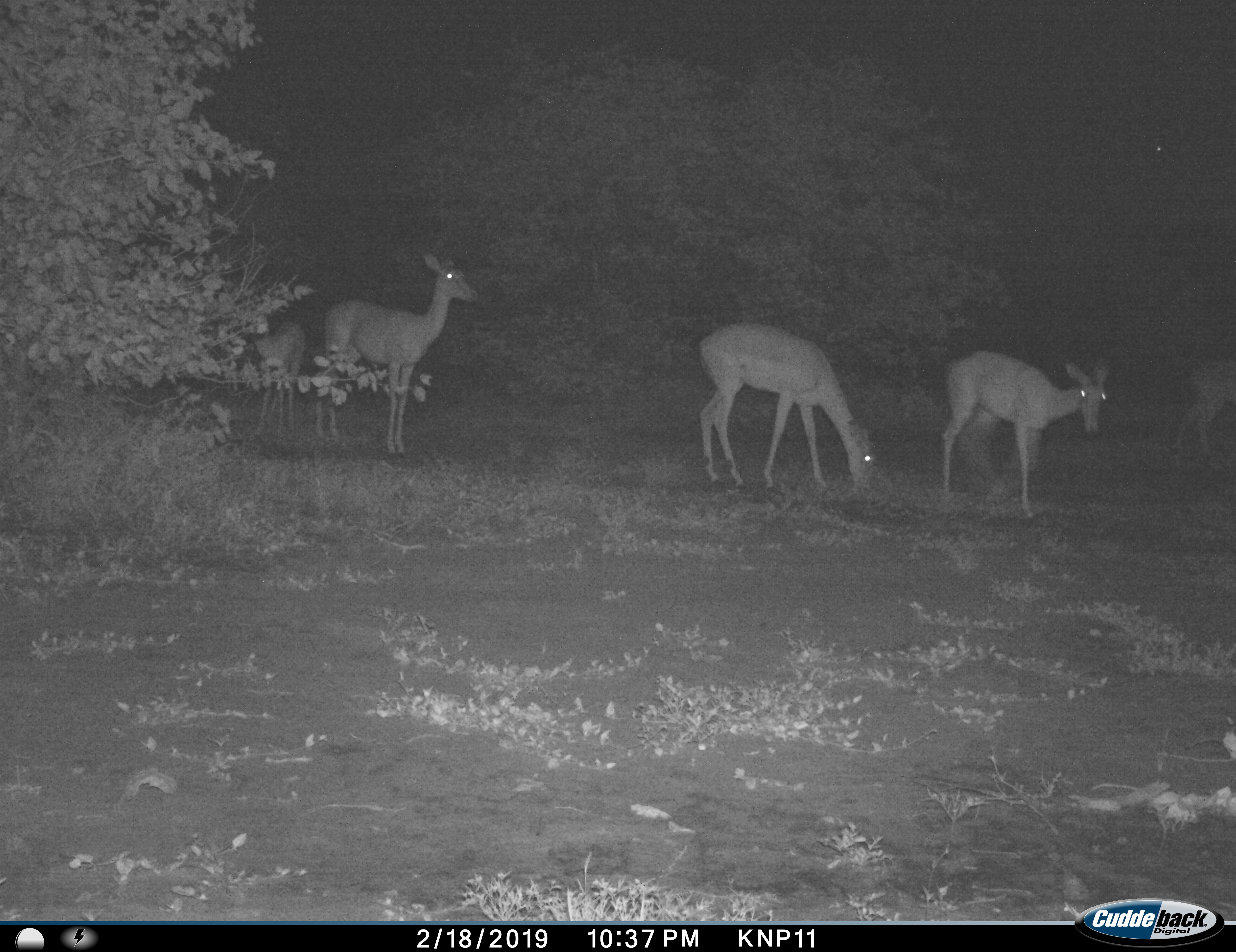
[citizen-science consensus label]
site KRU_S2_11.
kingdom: Animalia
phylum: Chordata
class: Mammalia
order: Artiodactyla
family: Bovidae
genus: Aepyceros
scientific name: Aepyceros melampus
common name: impala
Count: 5.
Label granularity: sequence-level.